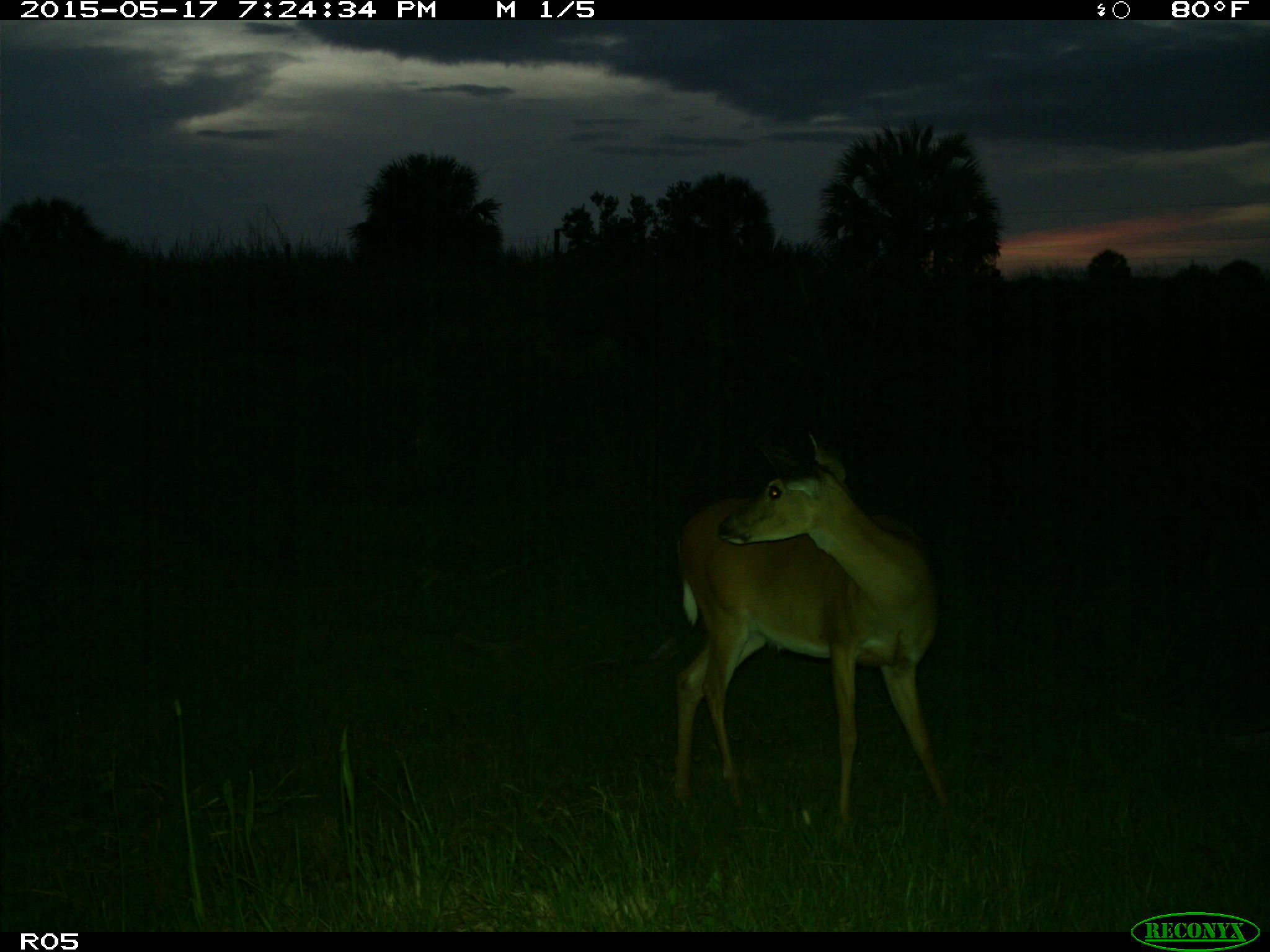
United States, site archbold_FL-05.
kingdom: Animalia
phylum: Chordata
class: Mammalia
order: Artiodactyla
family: Cervidae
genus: Odocoileus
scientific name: Odocoileus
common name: deer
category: unidentified deer